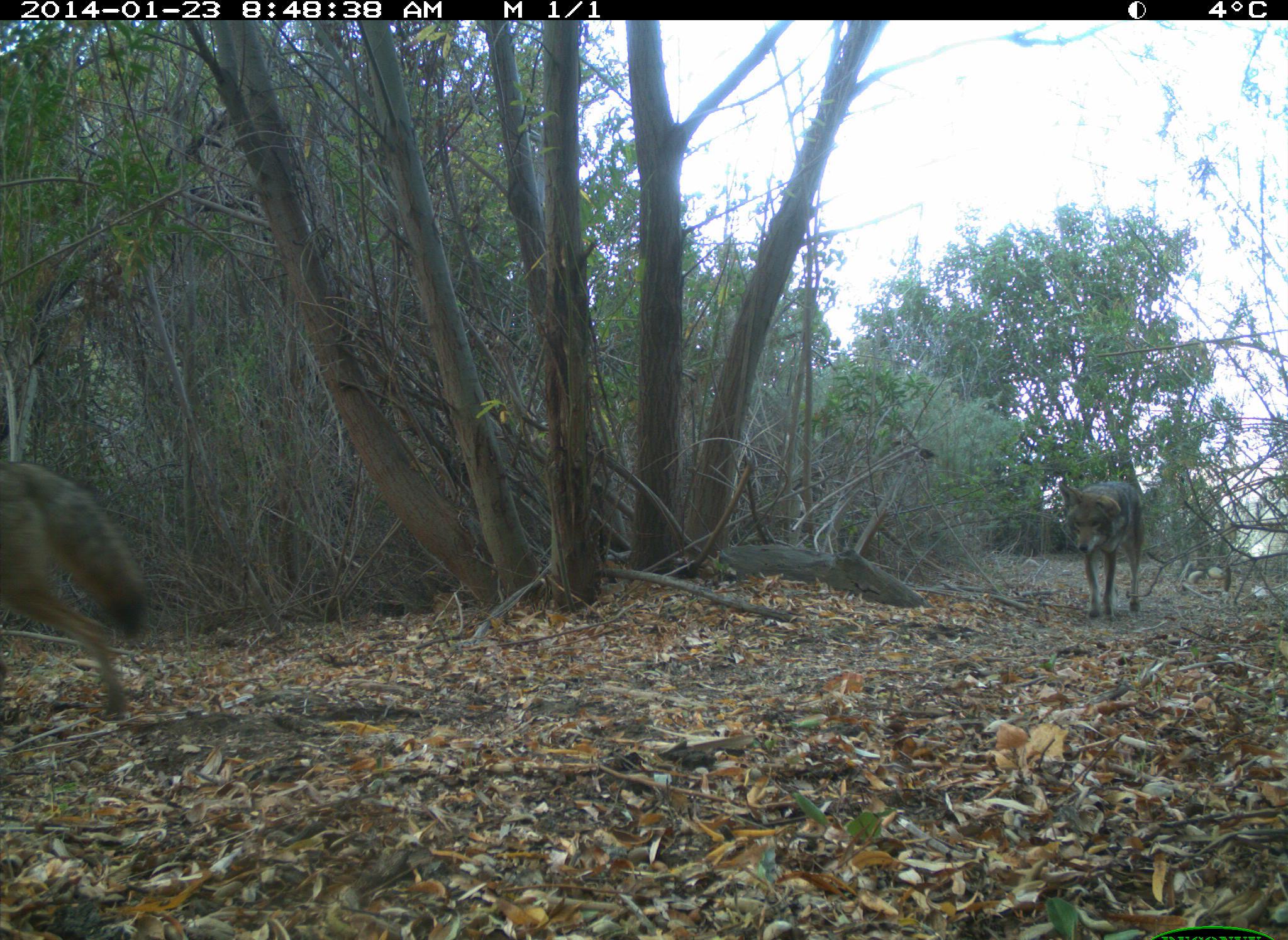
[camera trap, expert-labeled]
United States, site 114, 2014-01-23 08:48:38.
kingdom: Animalia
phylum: Chordata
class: Mammalia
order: Carnivora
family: Canidae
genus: Canis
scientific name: Canis latrans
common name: coyote